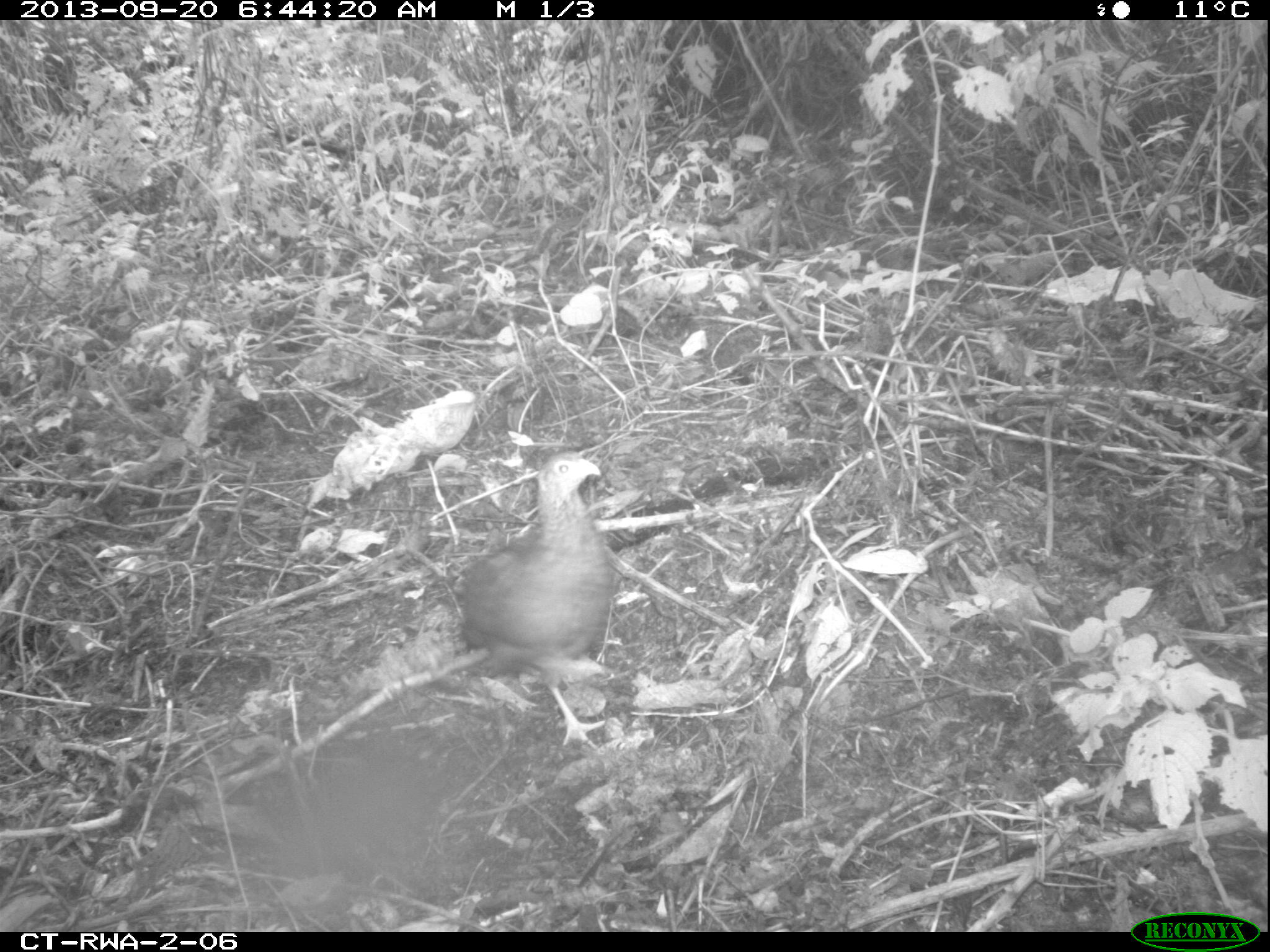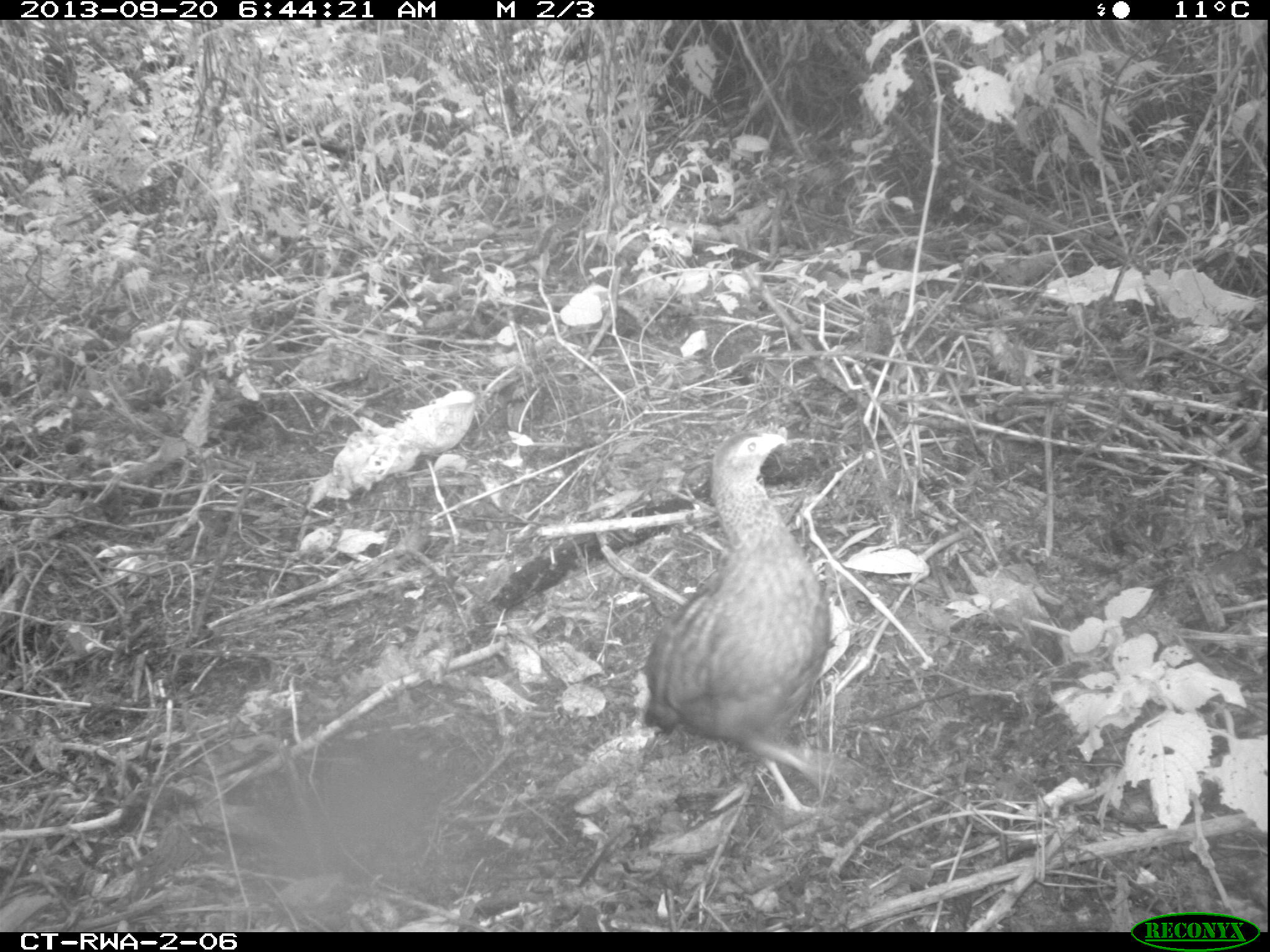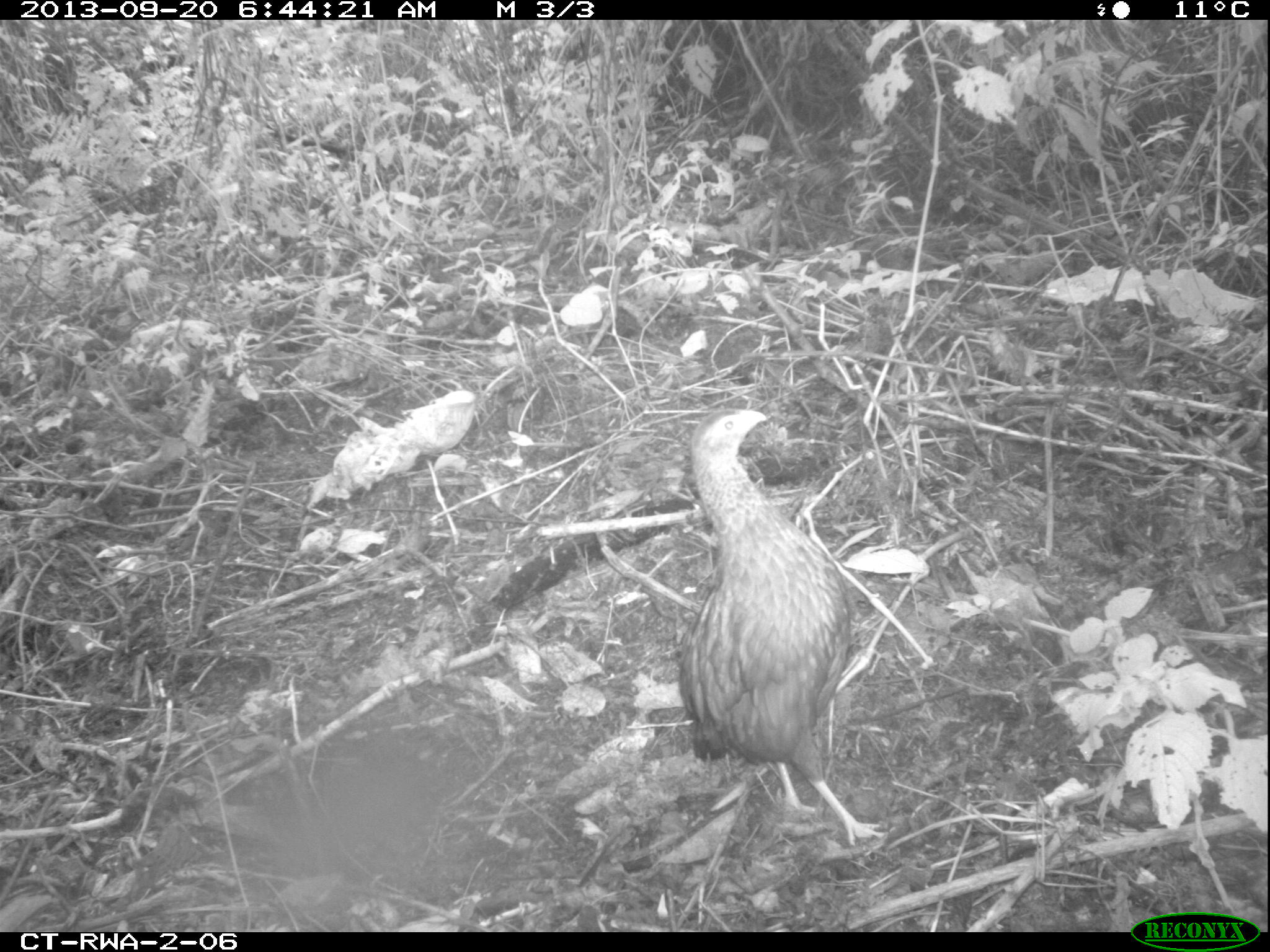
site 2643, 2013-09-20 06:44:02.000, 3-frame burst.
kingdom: Animalia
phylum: Chordata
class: Aves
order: Galliformes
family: Phasianidae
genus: Pternistis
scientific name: Pternistis nobilis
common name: handsome francolin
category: francolinus nobilis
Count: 5.